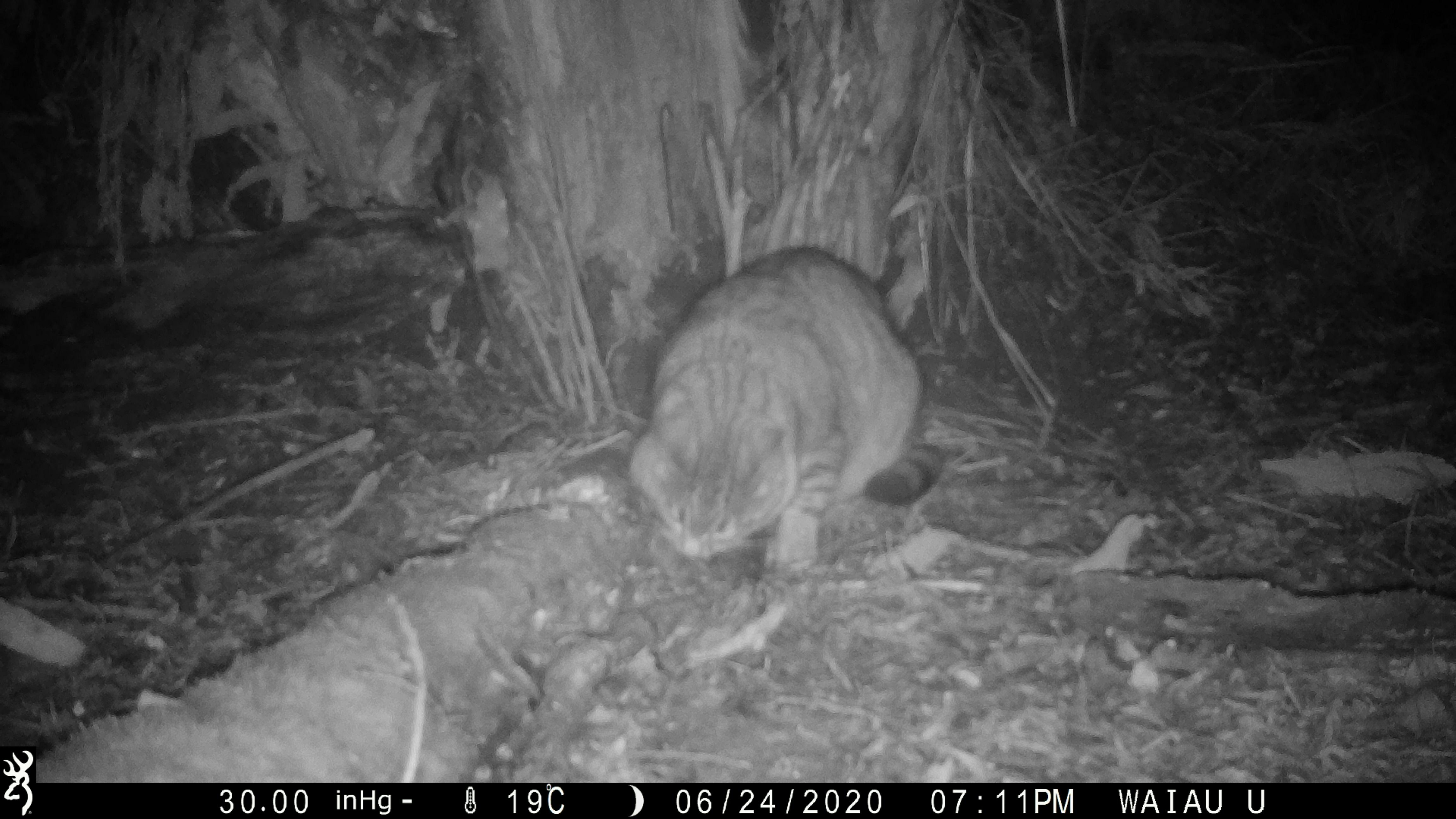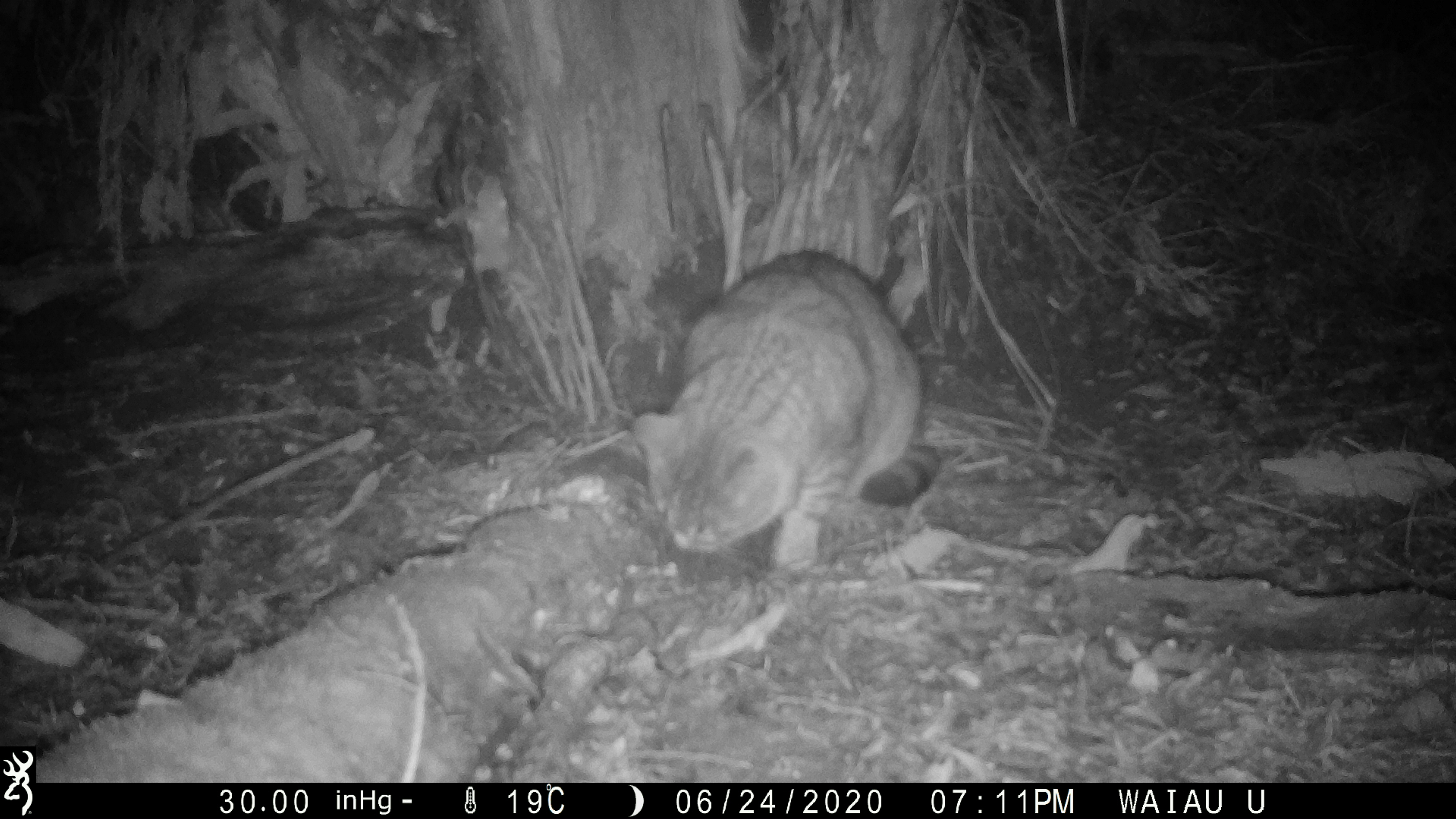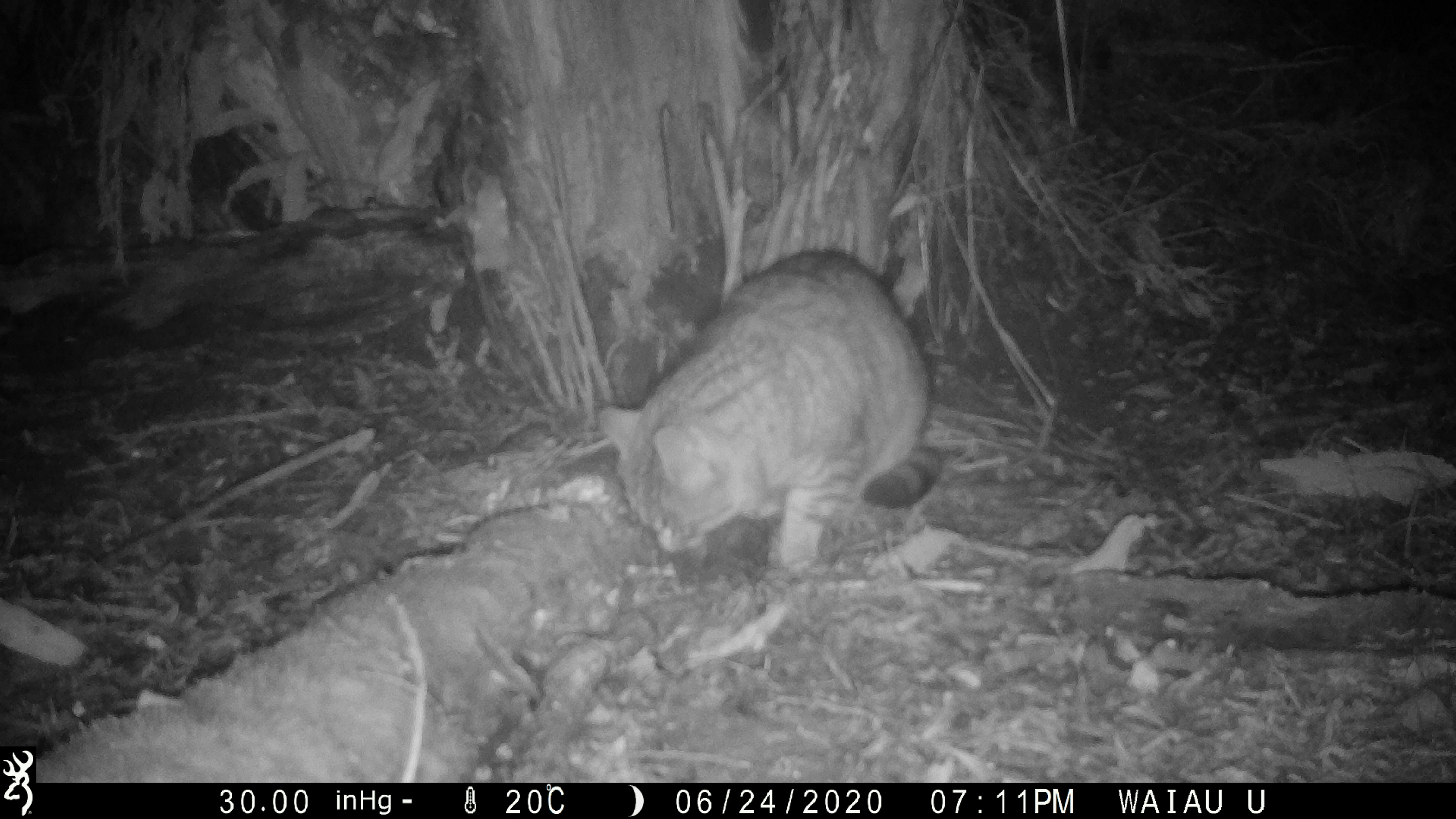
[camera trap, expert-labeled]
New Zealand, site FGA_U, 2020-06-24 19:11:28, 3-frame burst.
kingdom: Animalia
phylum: Chordata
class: Mammalia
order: Carnivora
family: Felidae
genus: Felis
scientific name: Felis catus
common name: domestic cat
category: cat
Cat (domestic cat) (Felis catus).